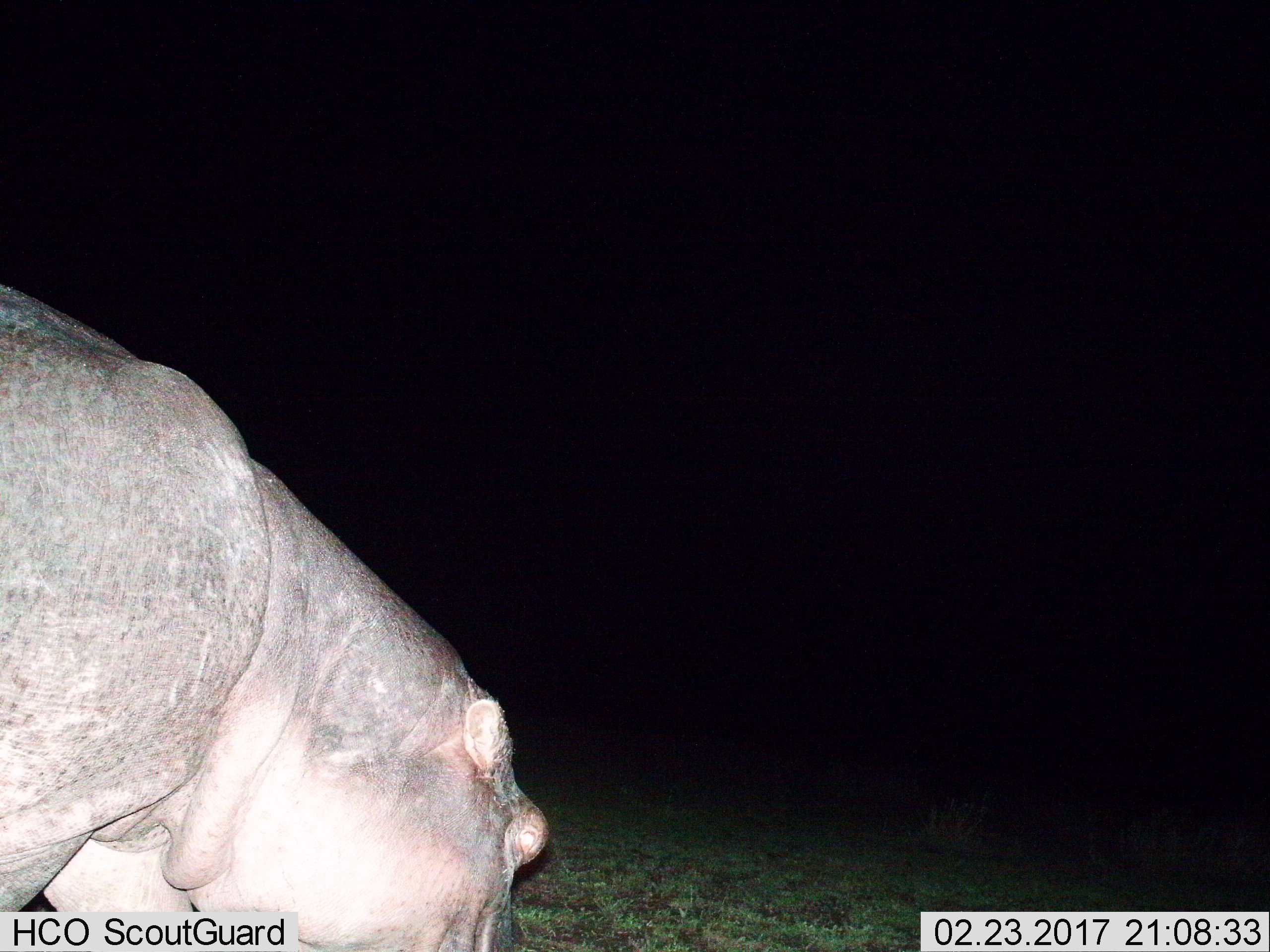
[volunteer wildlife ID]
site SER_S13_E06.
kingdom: Animalia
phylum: Chordata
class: Mammalia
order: Artiodactyla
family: Hippopotamidae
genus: Hippopotamus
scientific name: Hippopotamus amphibius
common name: hippopotamus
Hippopotamus (Hippopotamus amphibius), count 1. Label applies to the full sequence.